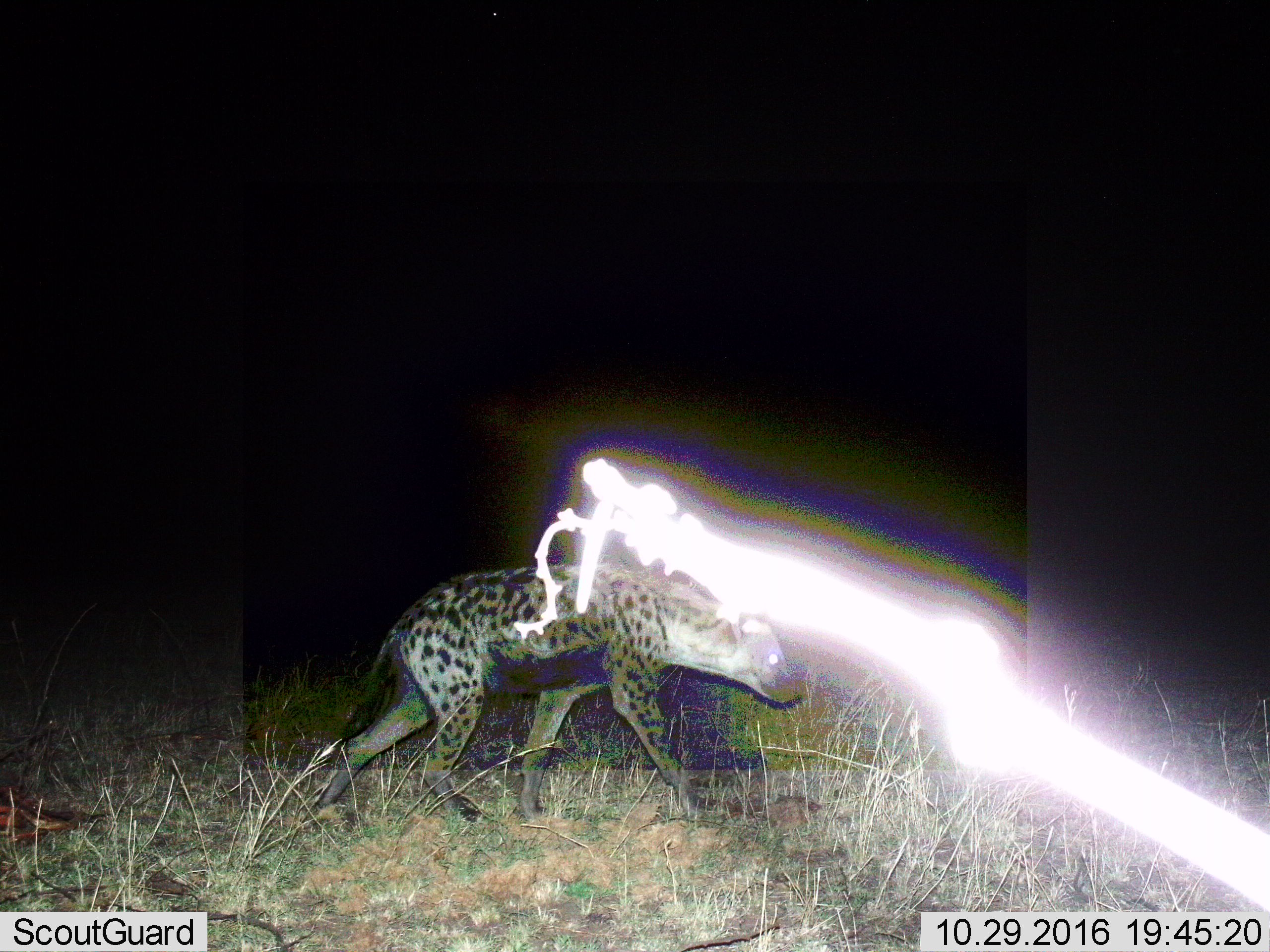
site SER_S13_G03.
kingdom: Animalia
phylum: Chordata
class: Mammalia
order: Carnivora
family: Hyaenidae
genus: Crocuta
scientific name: Crocuta crocuta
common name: spotted hyena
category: hyenaspotted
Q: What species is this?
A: Hyenaspotted (spotted hyena) (Crocuta crocuta).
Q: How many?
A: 1.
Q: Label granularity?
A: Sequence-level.